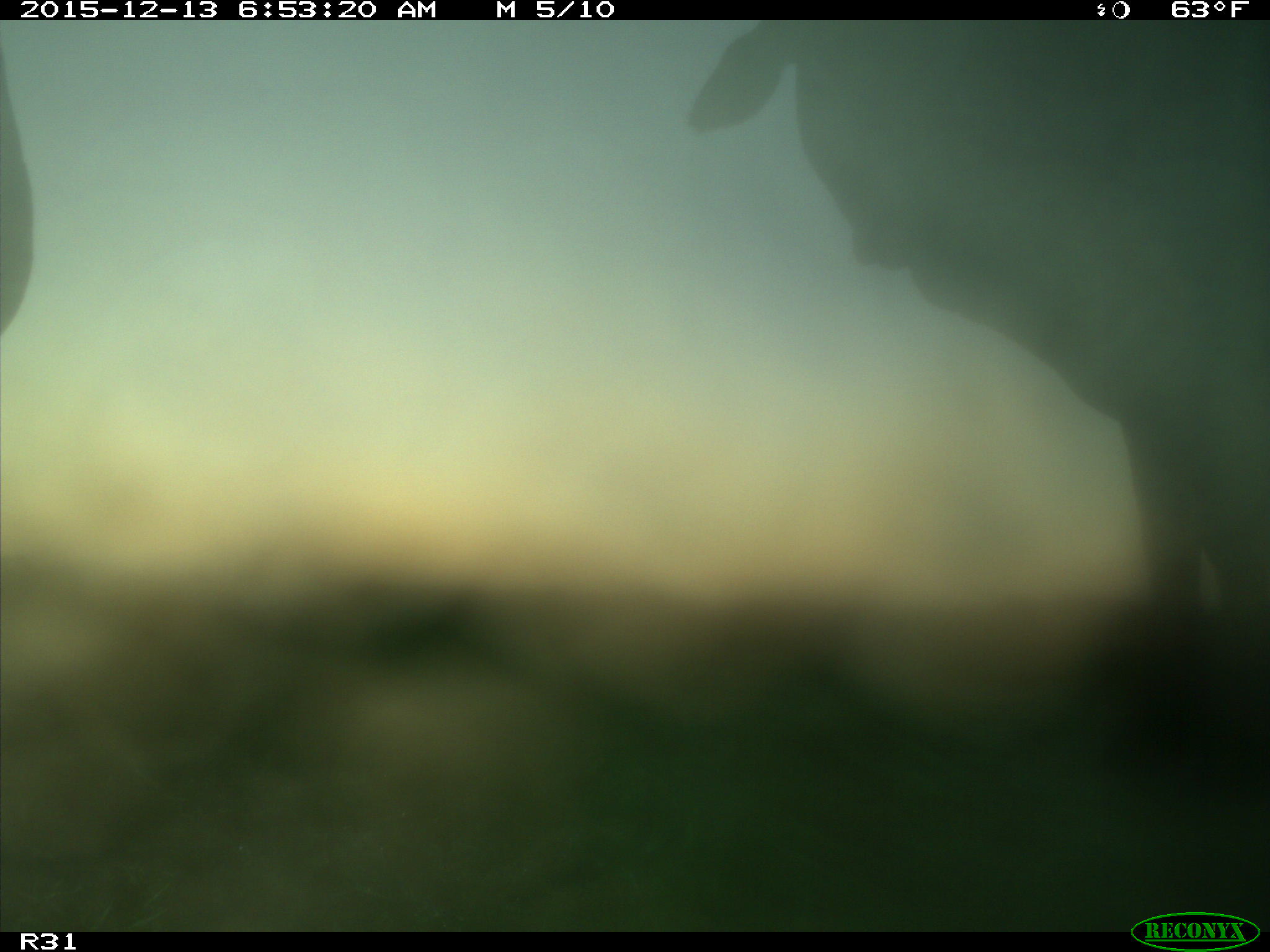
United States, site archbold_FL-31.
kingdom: Animalia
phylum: Chordata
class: Mammalia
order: Artiodactyla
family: Bovidae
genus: Bos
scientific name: Bos taurus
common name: domestic cow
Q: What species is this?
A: Bos taurus (domestic cow).